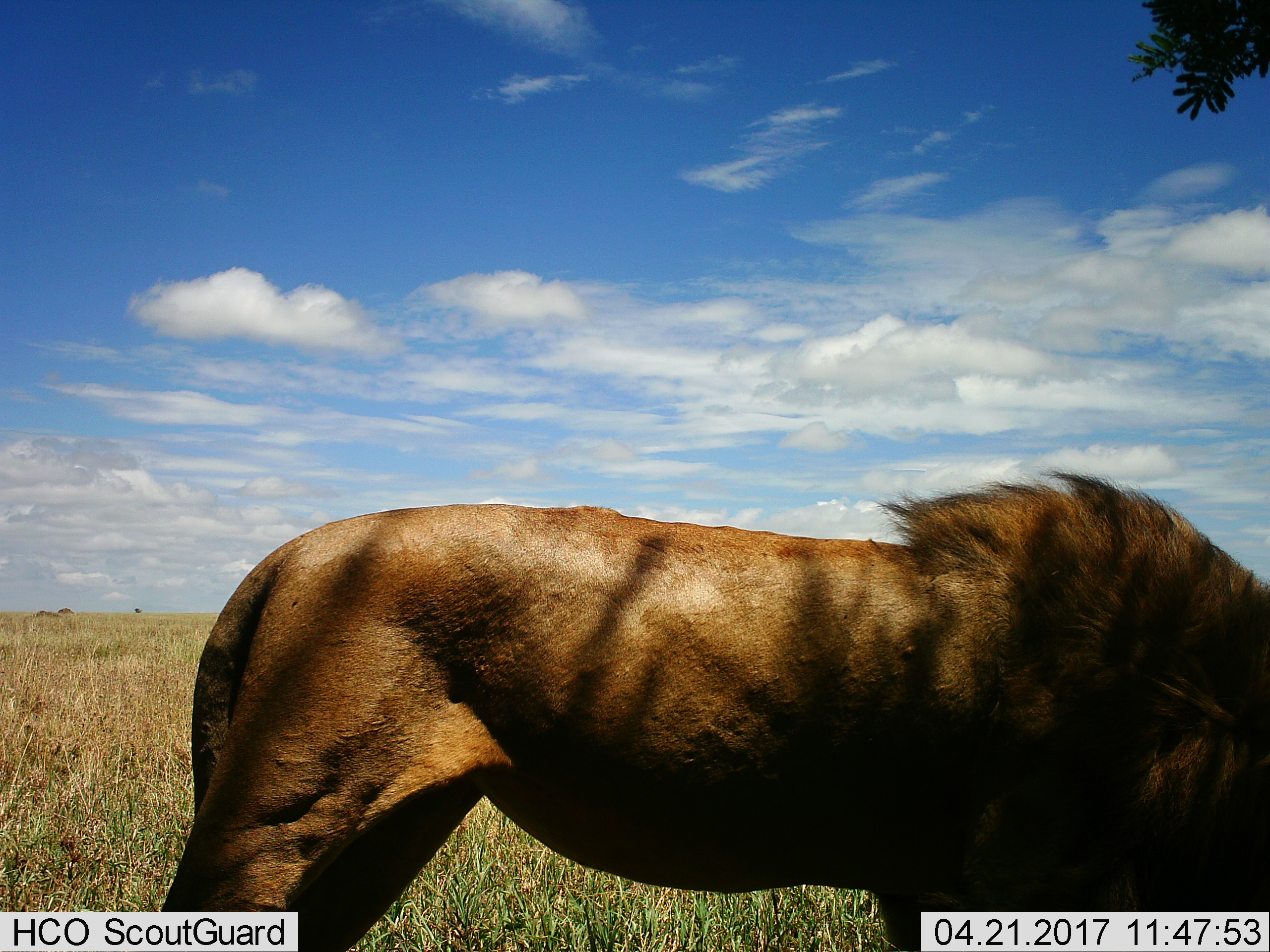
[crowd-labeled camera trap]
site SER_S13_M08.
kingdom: Animalia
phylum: Chordata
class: Mammalia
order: Carnivora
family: Felidae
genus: Panthera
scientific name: Panthera leo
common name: lion male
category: lionmale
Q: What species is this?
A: Lionmale (lion male) (Panthera leo).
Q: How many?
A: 1.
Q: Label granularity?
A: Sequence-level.